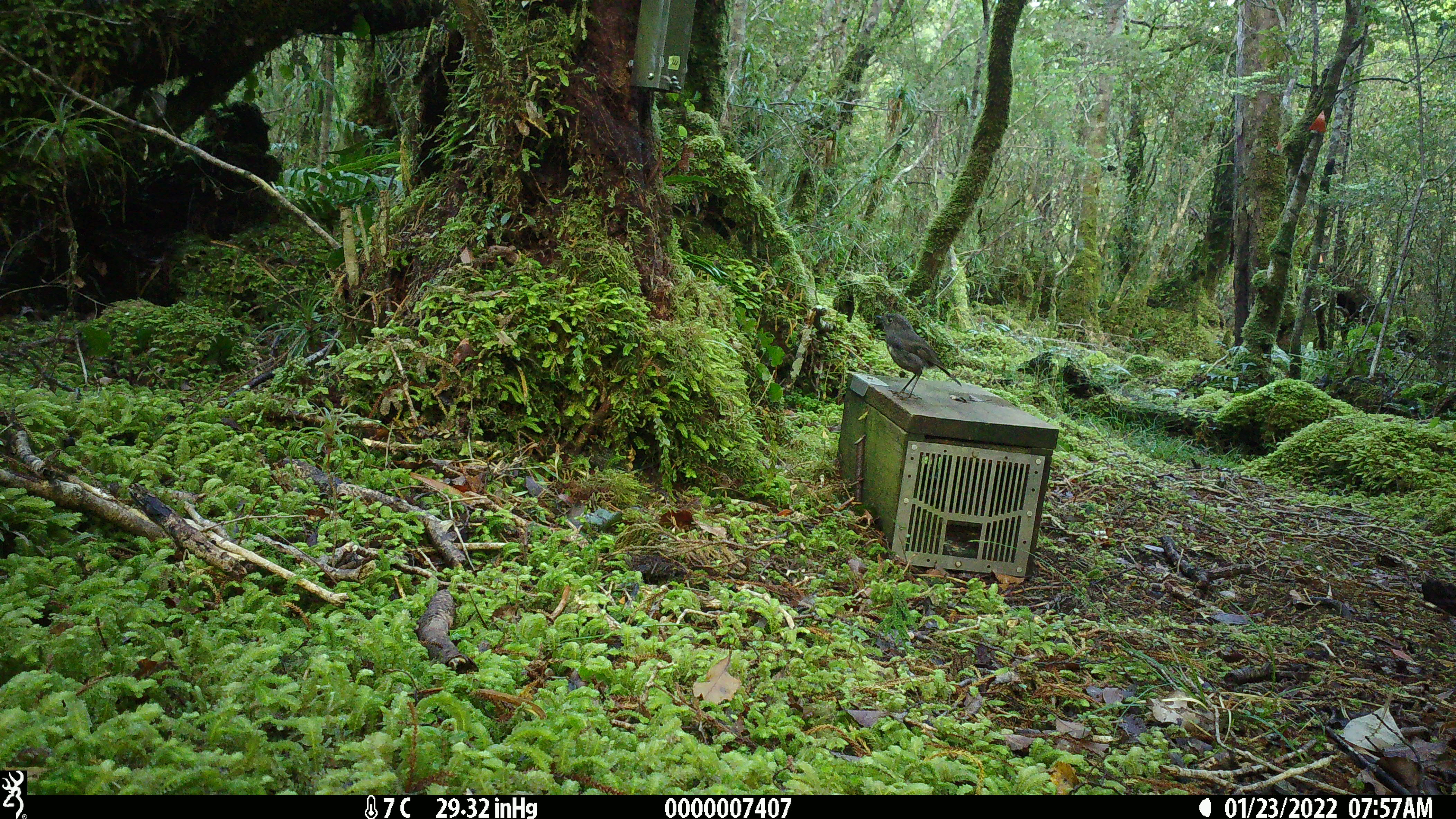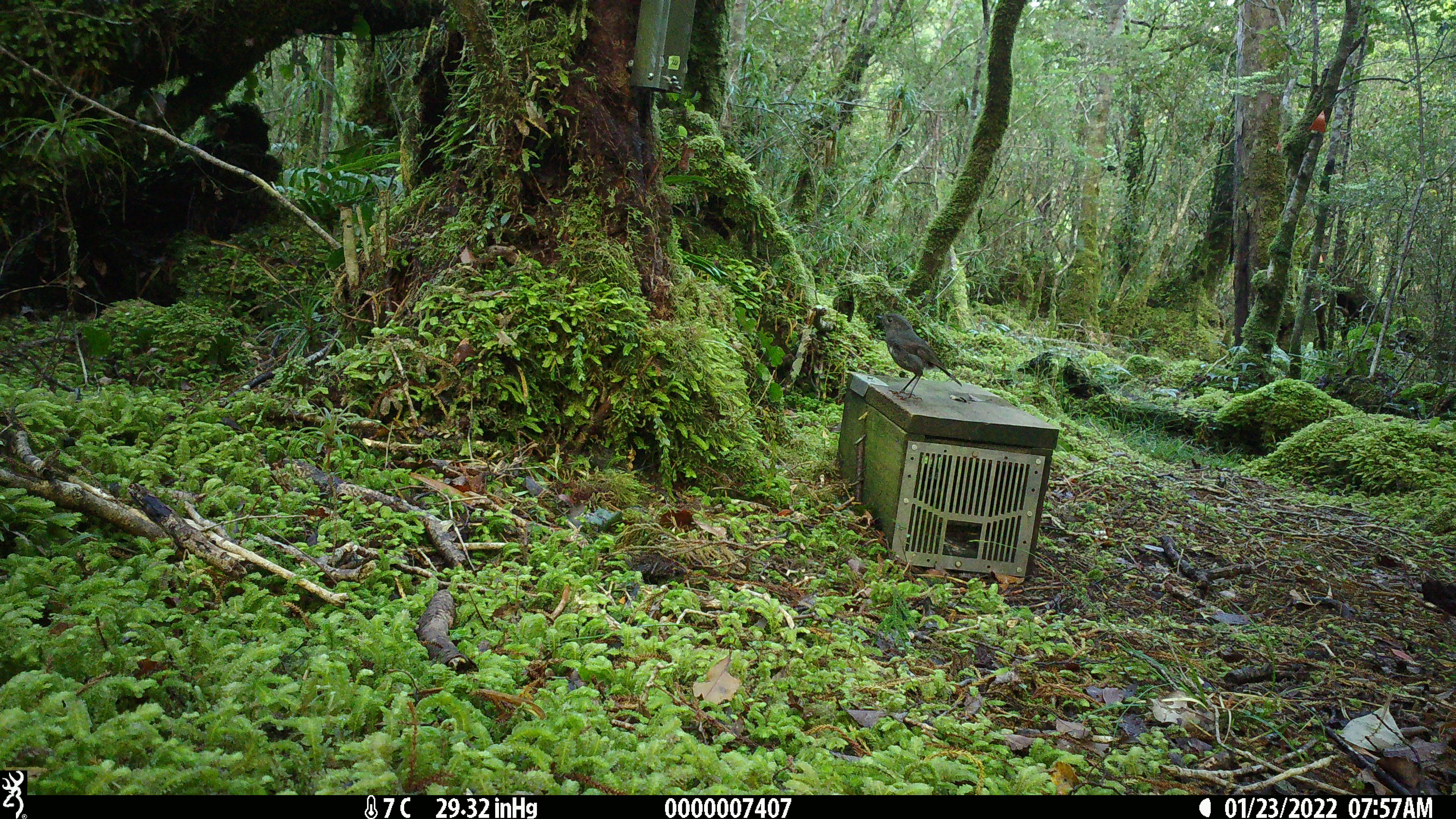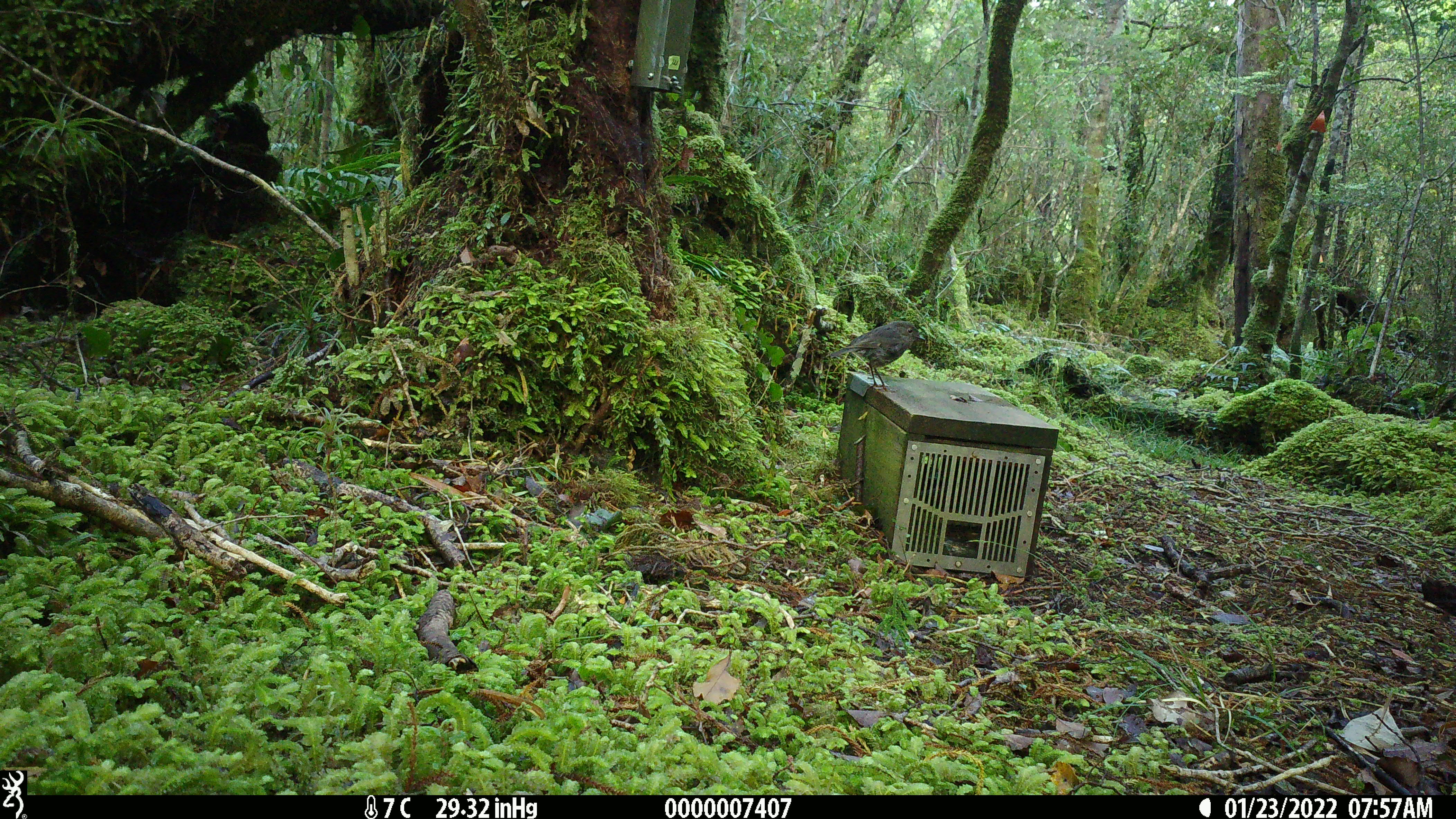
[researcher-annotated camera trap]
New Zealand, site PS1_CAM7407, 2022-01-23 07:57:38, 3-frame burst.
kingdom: Animalia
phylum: Chordata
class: Aves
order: Passeriformes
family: Petroicidae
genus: Petroica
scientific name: Petroica australis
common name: new zealand robin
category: robin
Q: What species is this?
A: Robin (new zealand robin) (Petroica australis).